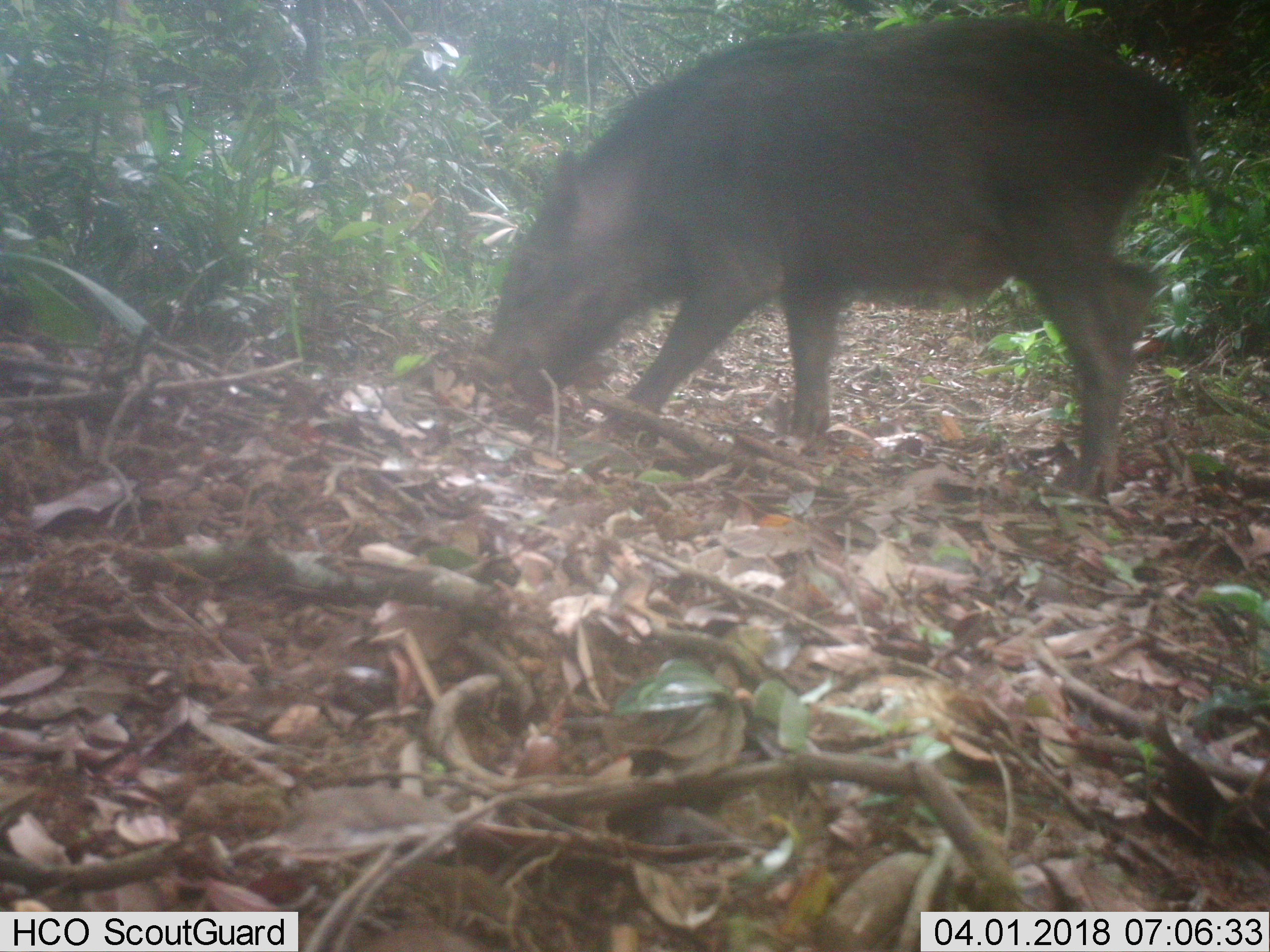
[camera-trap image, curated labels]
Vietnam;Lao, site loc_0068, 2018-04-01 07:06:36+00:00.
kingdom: Animalia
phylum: Chordata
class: Mammalia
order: Artiodactyla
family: Suidae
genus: Sus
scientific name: Sus scrofa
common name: eurasian wild pig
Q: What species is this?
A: Eurasian wild pig (Sus scrofa).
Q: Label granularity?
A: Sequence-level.